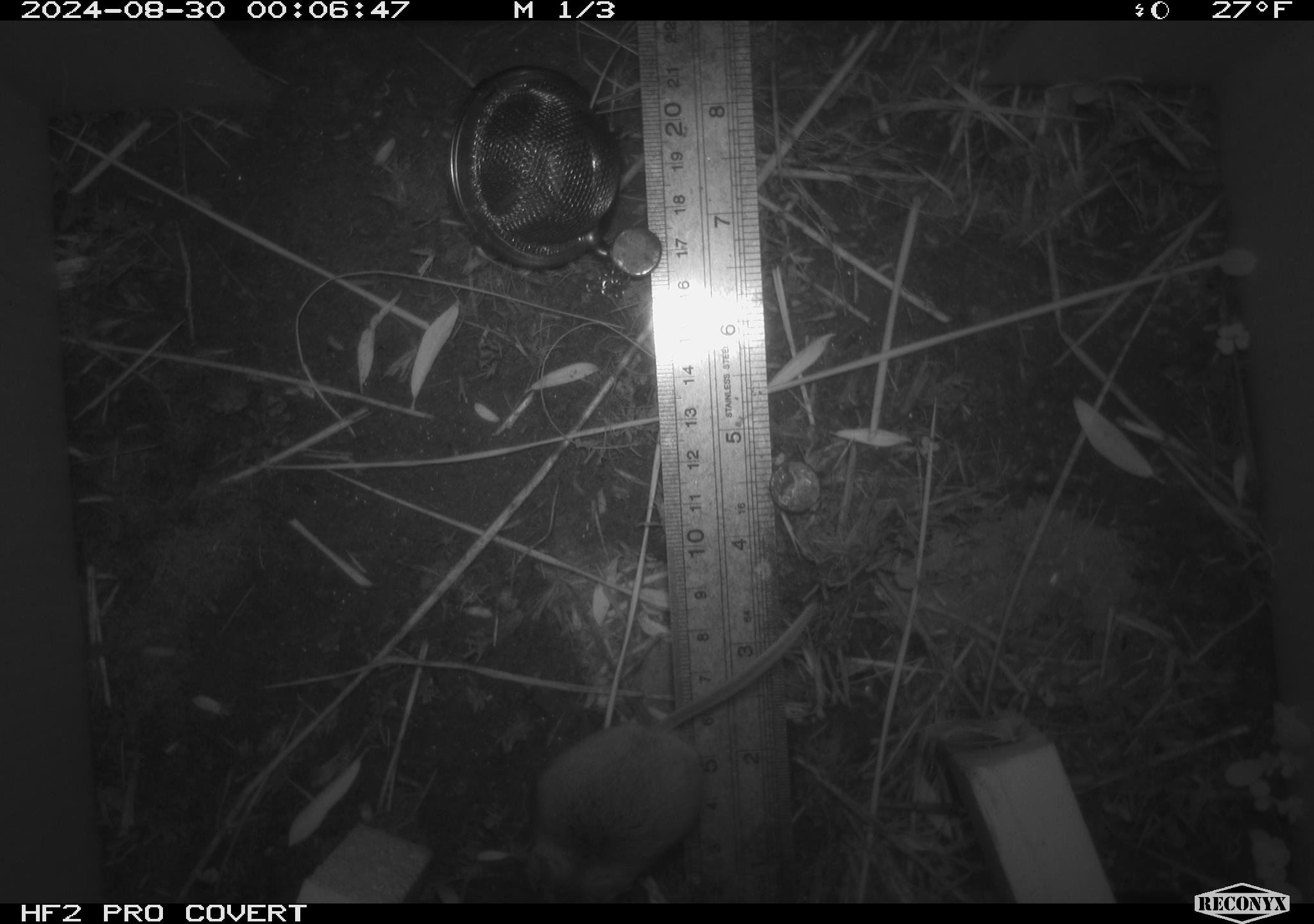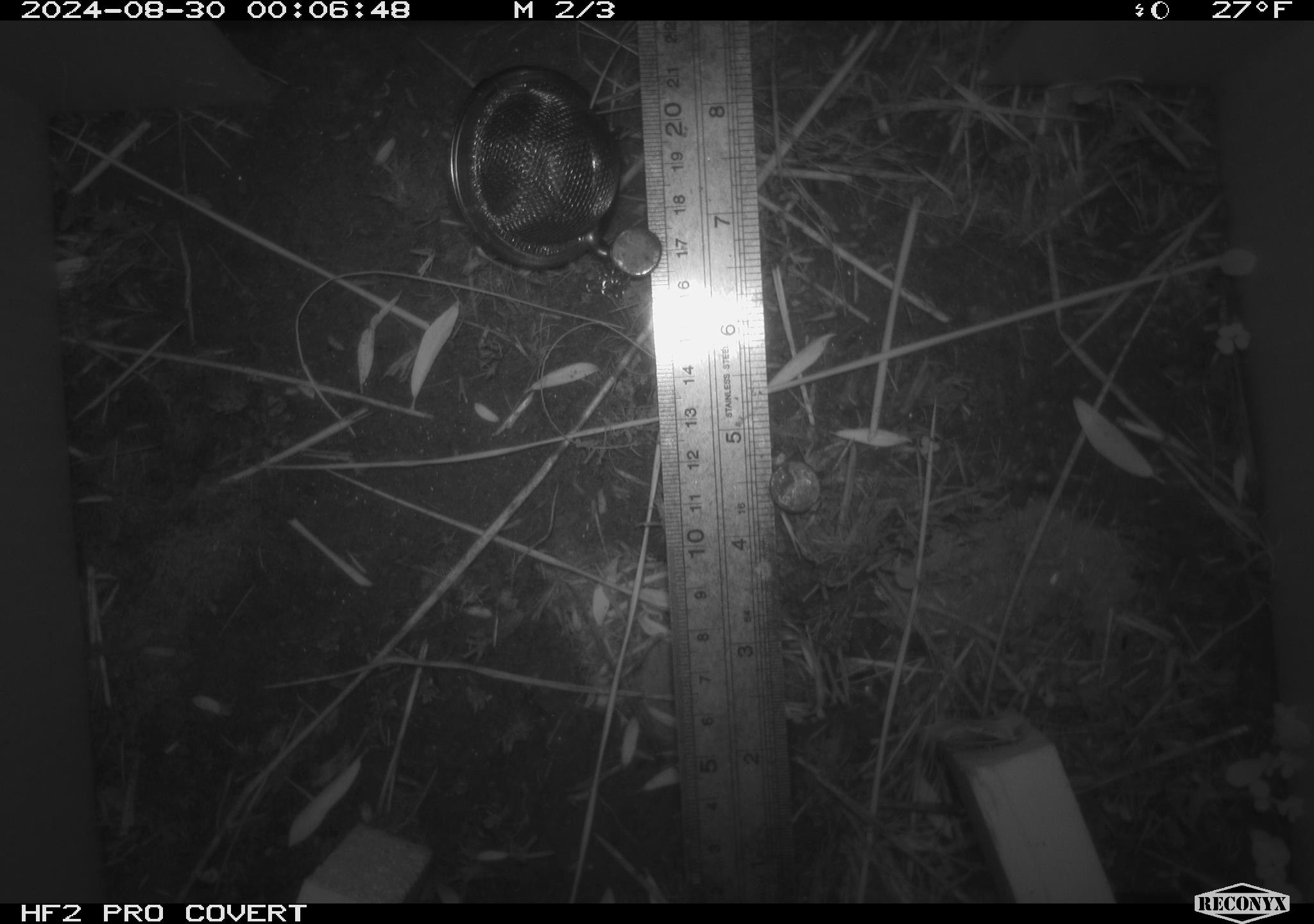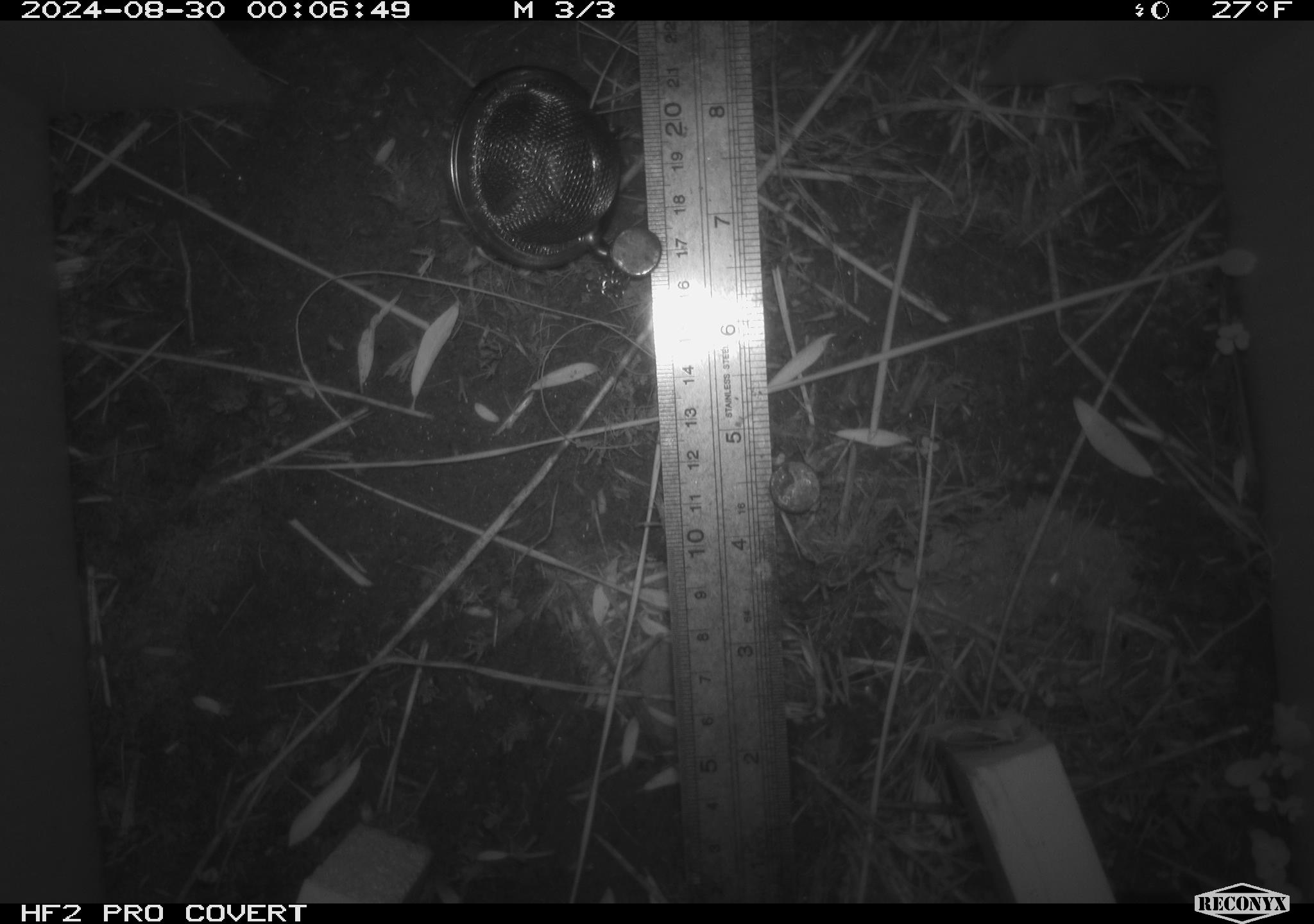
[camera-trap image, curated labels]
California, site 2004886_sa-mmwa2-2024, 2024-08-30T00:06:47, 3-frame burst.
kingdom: Animalia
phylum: Chordata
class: Mammalia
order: Rodentia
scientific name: Rodentia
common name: mouse species